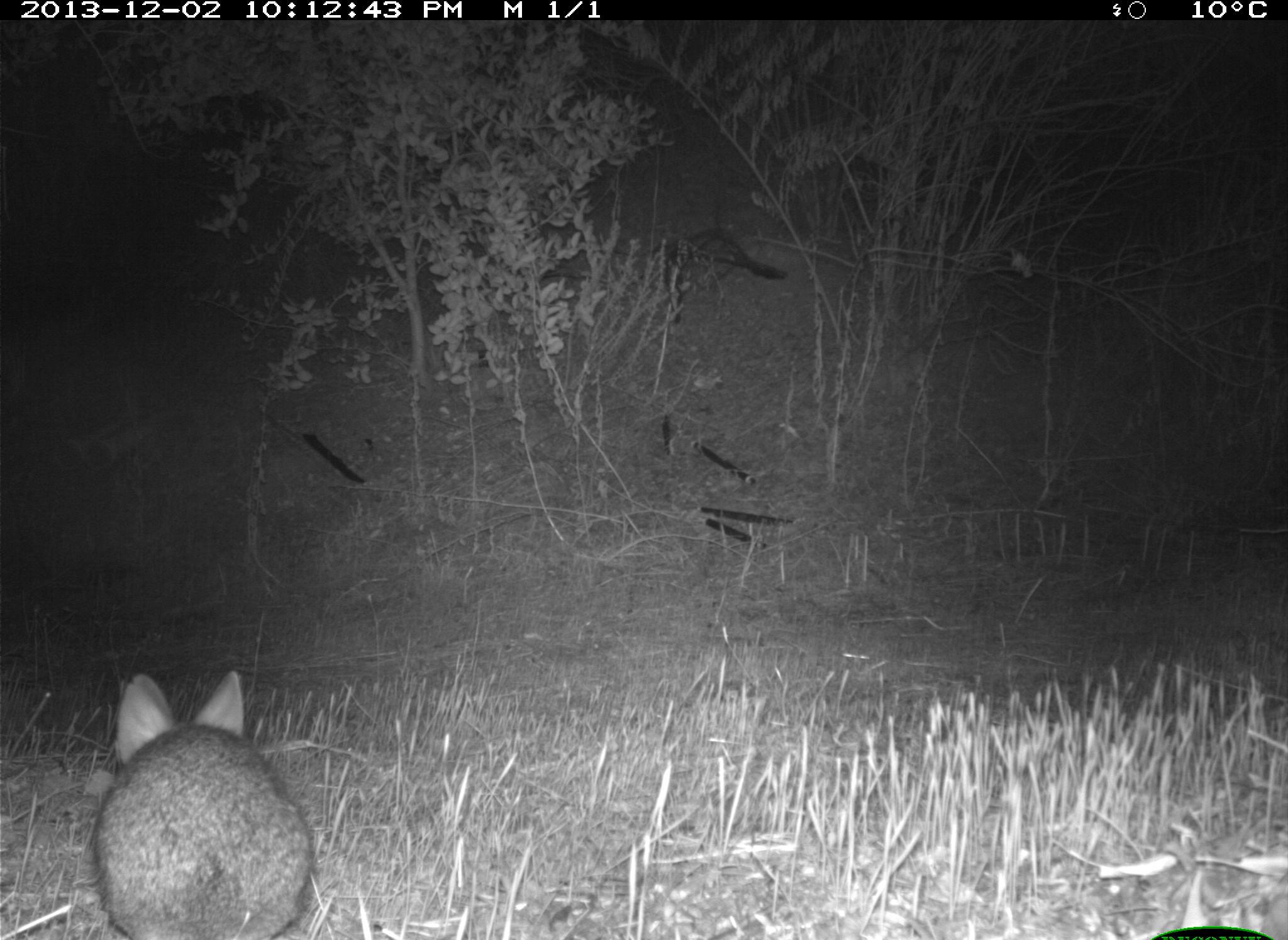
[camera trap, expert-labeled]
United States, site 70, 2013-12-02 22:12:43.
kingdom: Animalia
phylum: Chordata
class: Mammalia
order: Lagomorpha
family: Leporidae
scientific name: Leporidae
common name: rabbits and hares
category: rabbit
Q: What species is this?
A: Rabbit (rabbits and hares) (Leporidae).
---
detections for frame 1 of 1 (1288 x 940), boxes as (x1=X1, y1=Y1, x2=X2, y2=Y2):
rabbit: (x1=94, y1=667, x2=314, y2=940)